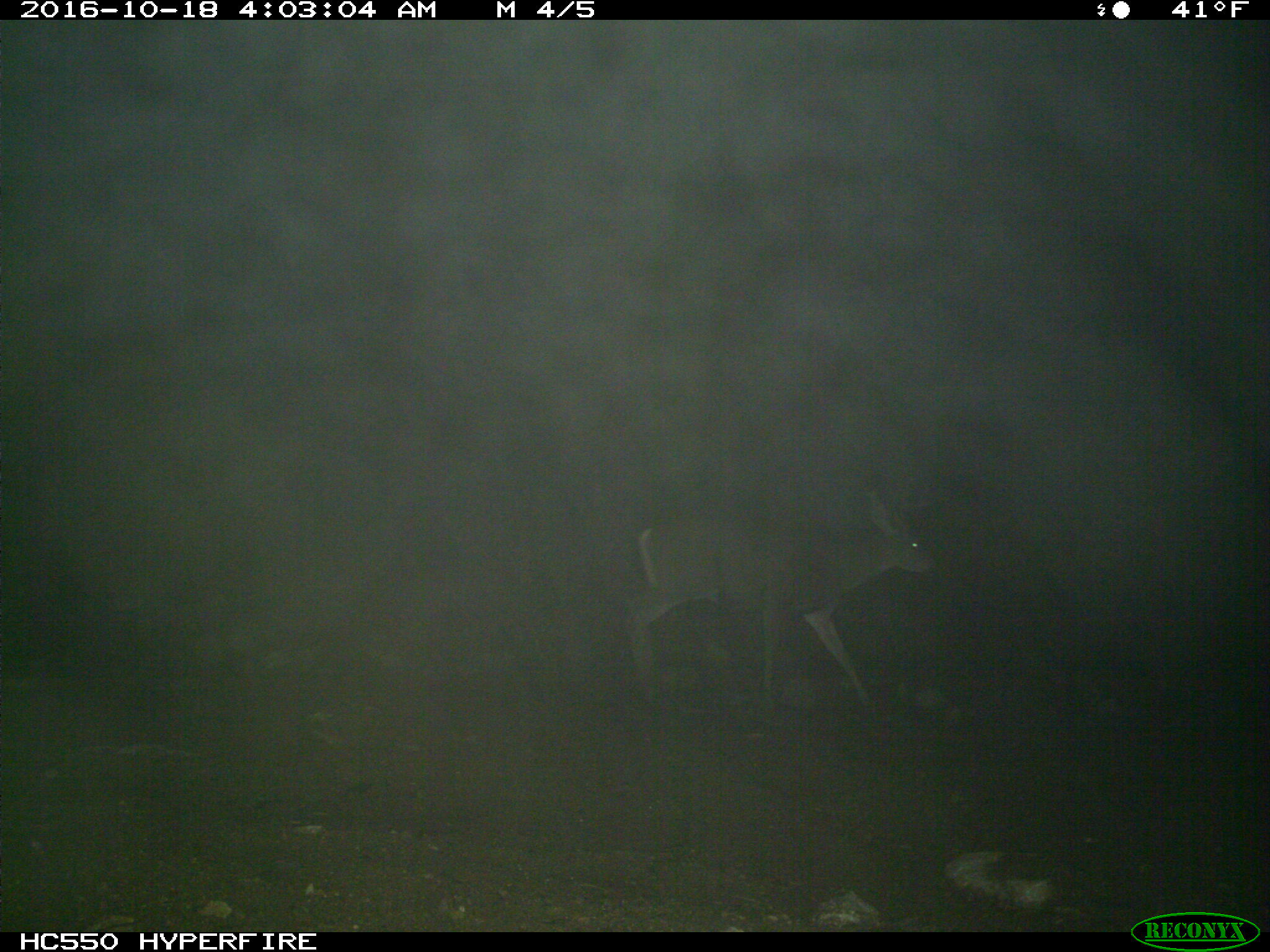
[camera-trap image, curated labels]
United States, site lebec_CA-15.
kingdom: Animalia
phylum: Chordata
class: Mammalia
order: Artiodactyla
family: Cervidae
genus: Odocoileus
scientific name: Odocoileus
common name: deer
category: unidentified deer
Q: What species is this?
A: Unidentified deer (deer) (Odocoileus).